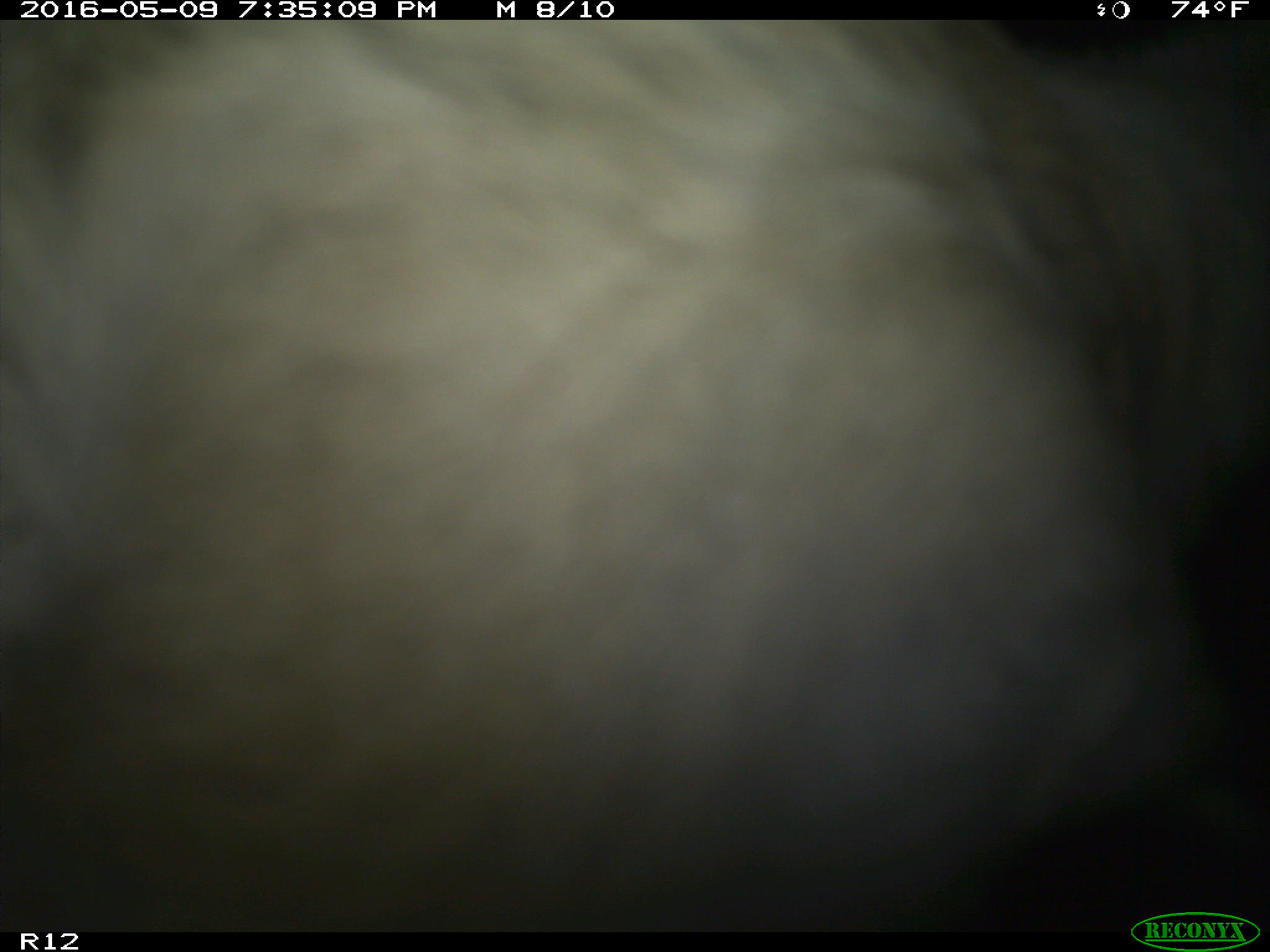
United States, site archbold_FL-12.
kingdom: Animalia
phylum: Chordata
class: Mammalia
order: Artiodactyla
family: Bovidae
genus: Bos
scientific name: Bos taurus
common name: domestic cow